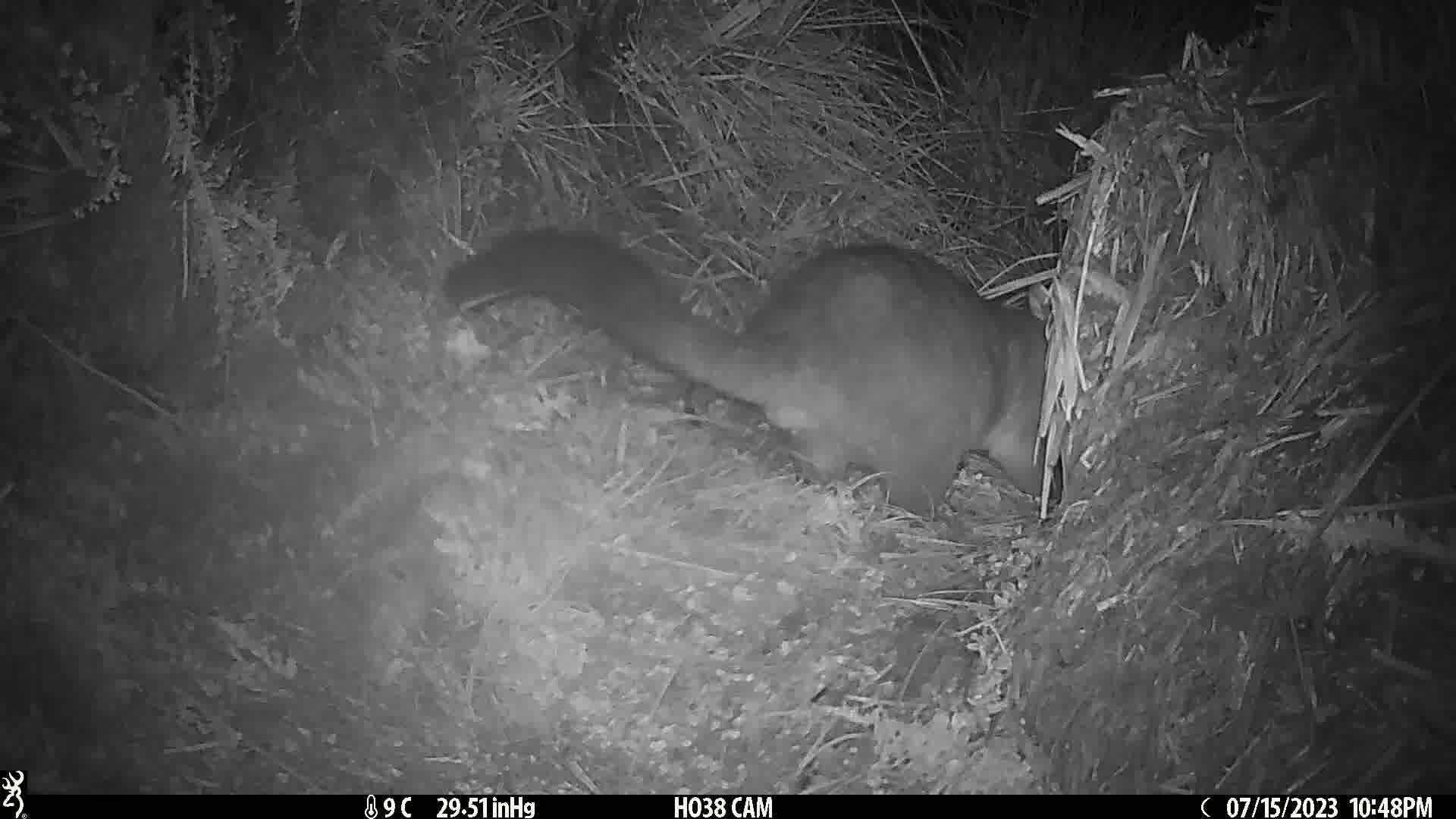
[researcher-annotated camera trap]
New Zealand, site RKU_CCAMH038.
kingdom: Animalia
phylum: Chordata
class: Mammalia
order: Diprotodontia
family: Phalangeridae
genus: Trichosurus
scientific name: Trichosurus vulpecula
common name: common brushtail possum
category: possum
Possum (common brushtail possum) (Trichosurus vulpecula).